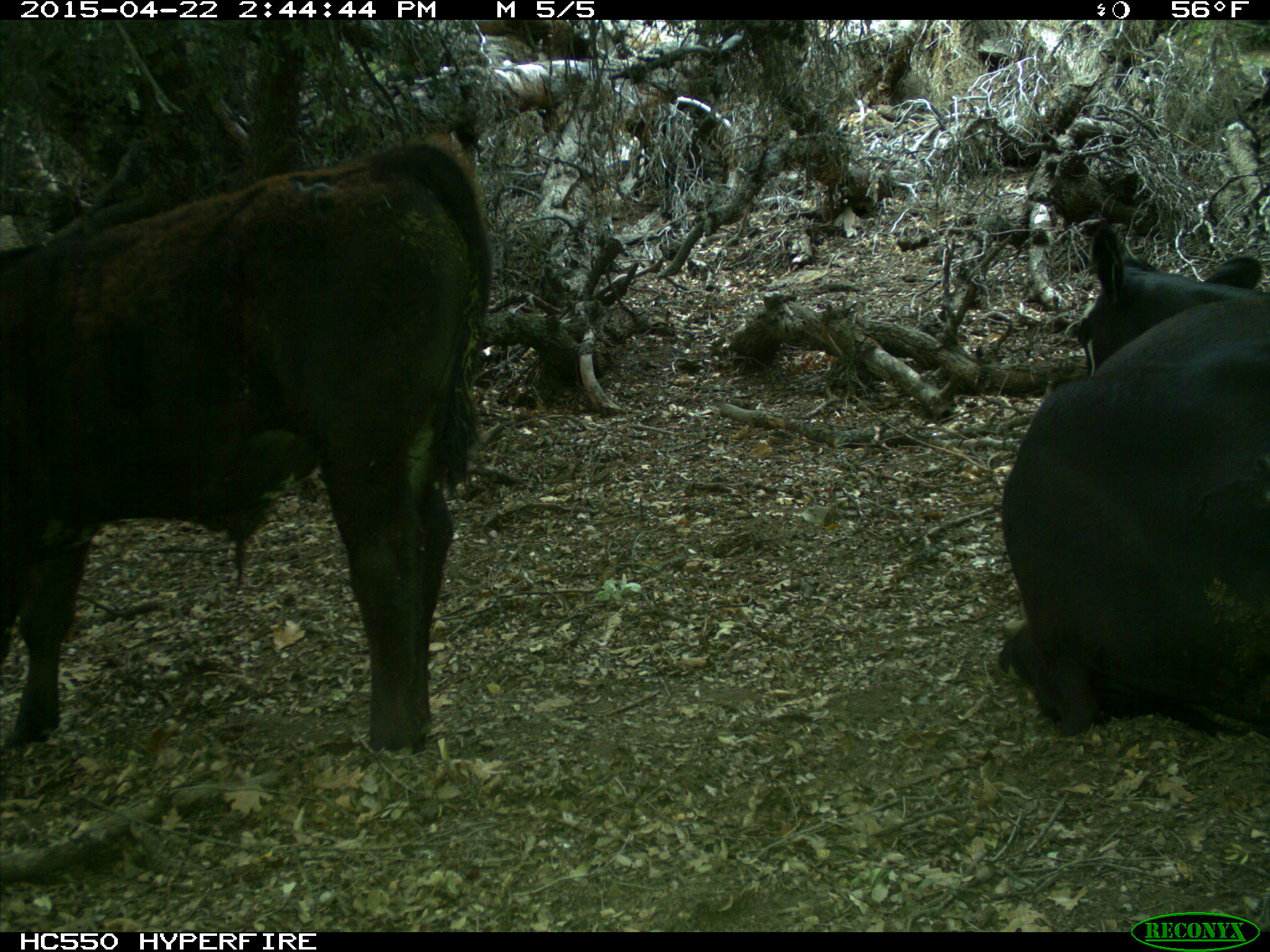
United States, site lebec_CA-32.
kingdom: Animalia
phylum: Chordata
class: Mammalia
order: Artiodactyla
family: Bovidae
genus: Bos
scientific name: Bos taurus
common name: domestic cow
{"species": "Bos taurus (domestic cow)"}